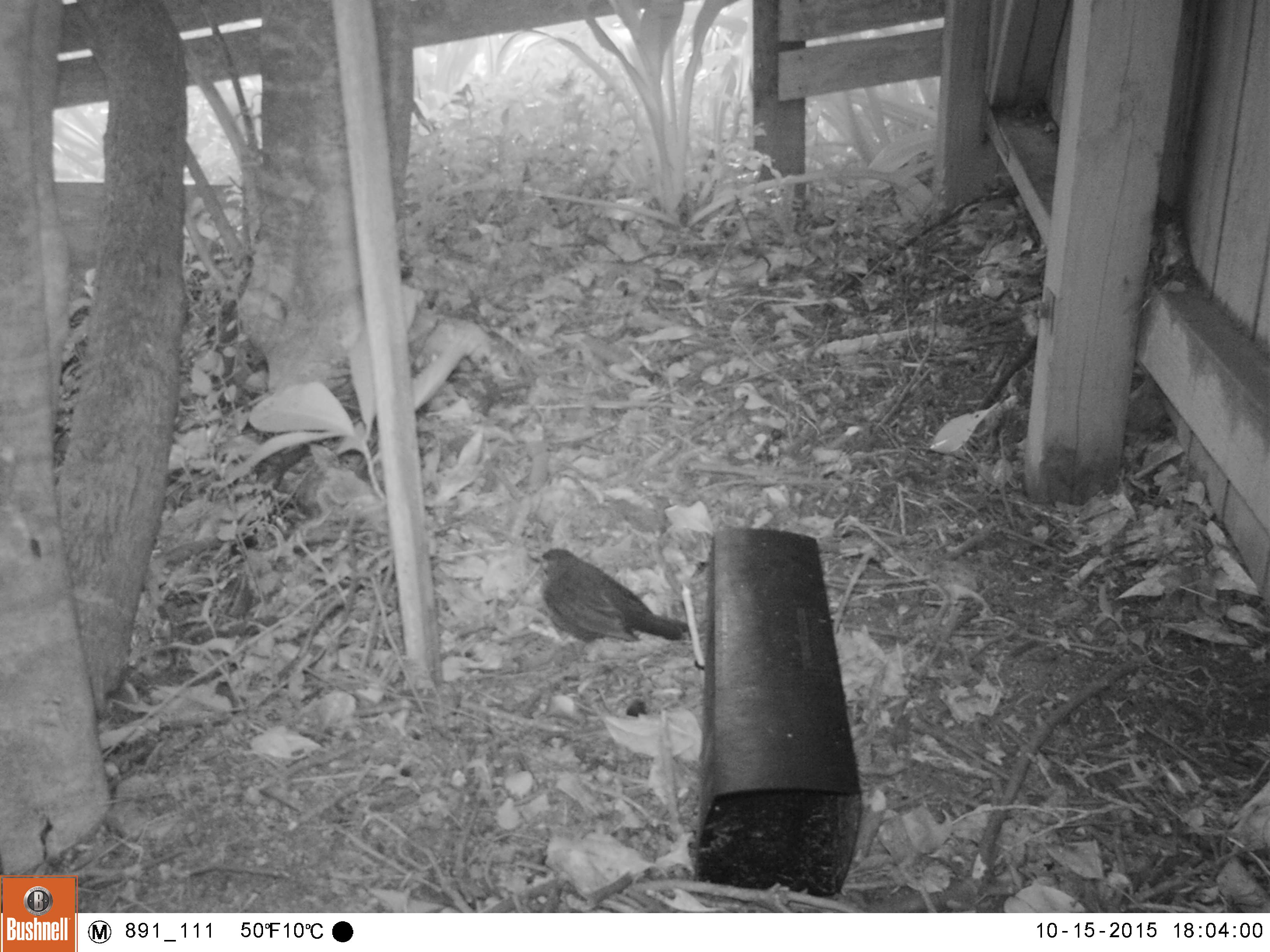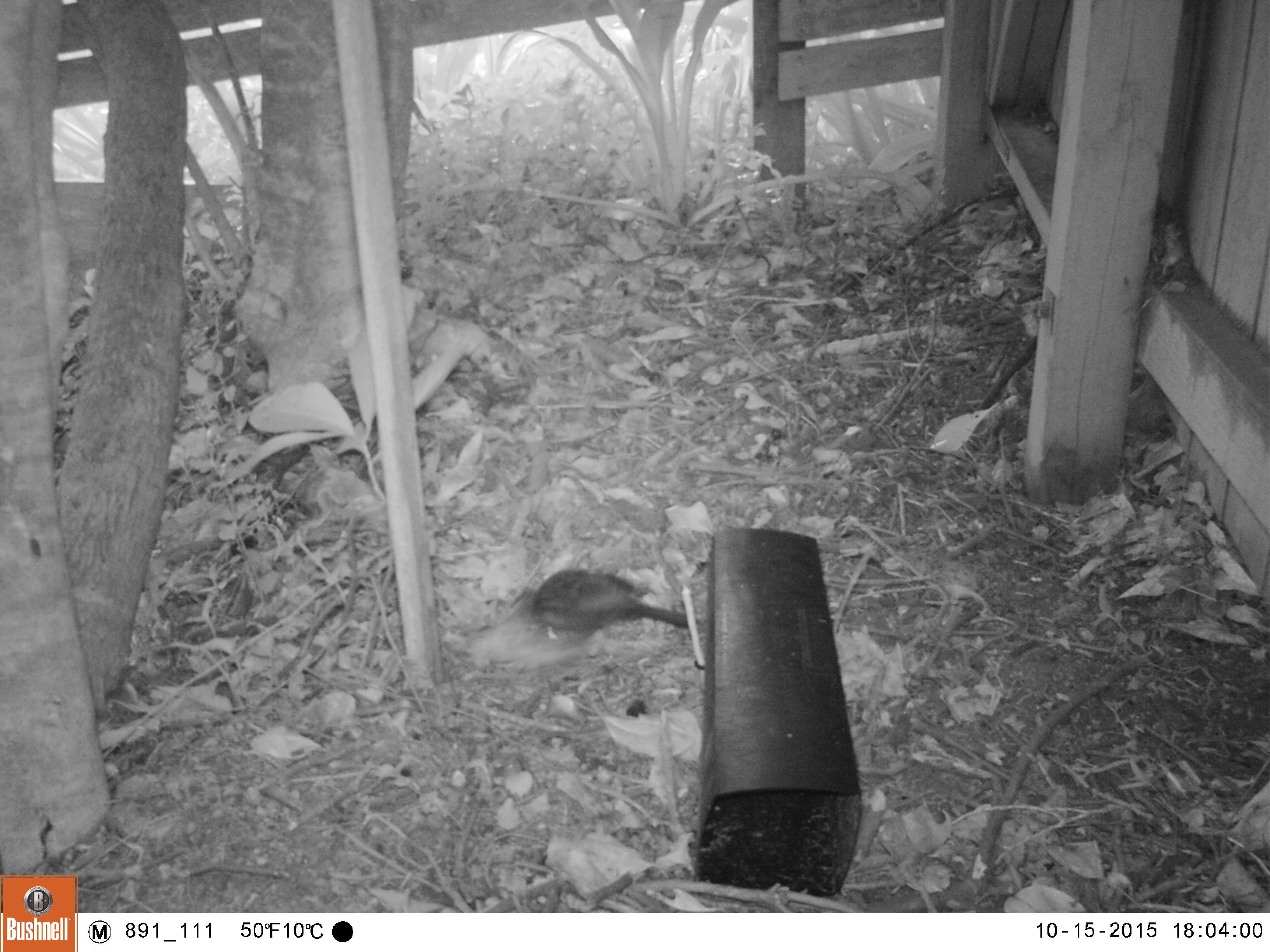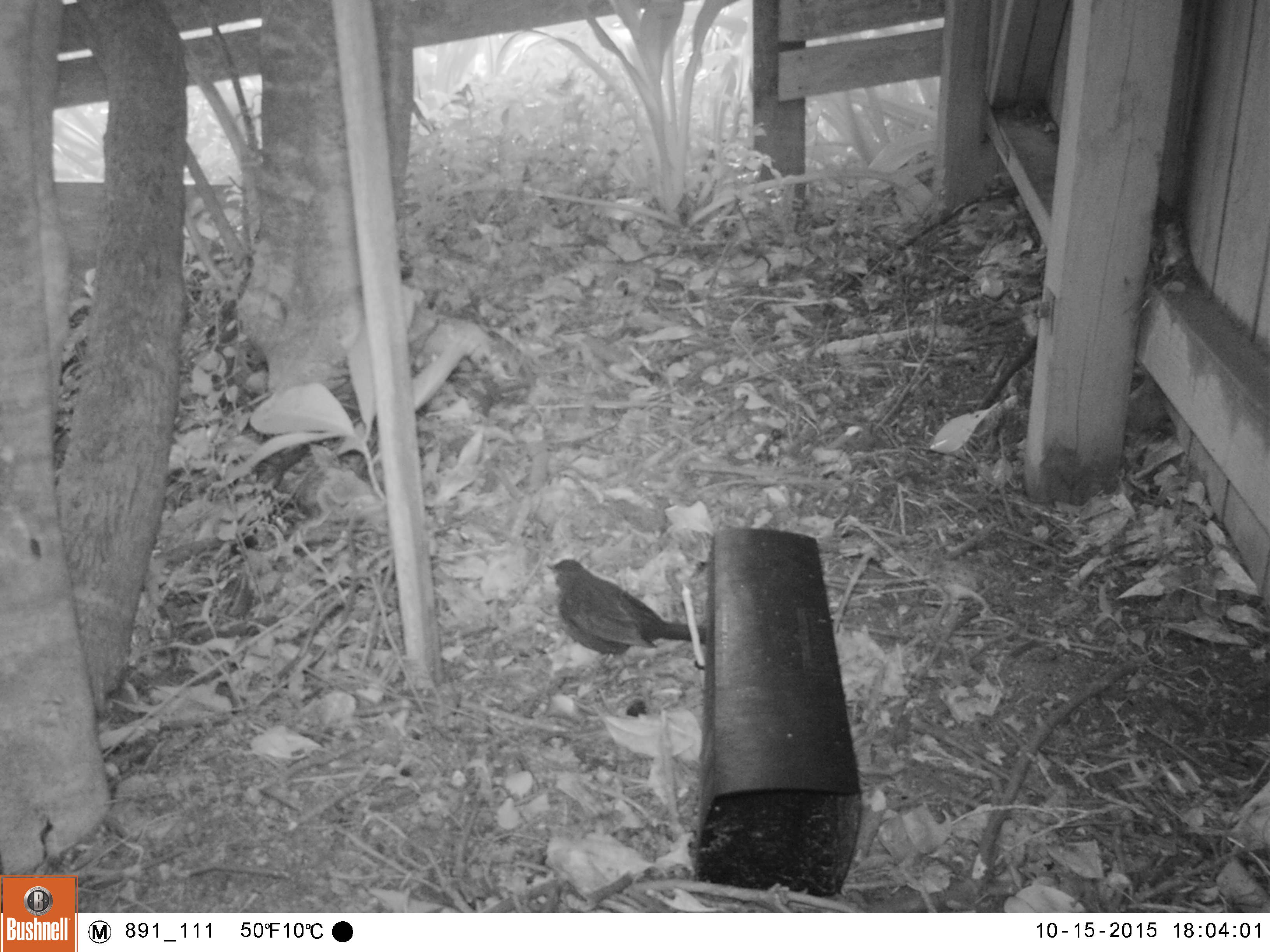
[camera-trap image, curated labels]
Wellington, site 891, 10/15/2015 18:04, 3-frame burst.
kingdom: Animalia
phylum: Chordata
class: Aves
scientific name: Aves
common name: bird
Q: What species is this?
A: Bird (Aves).